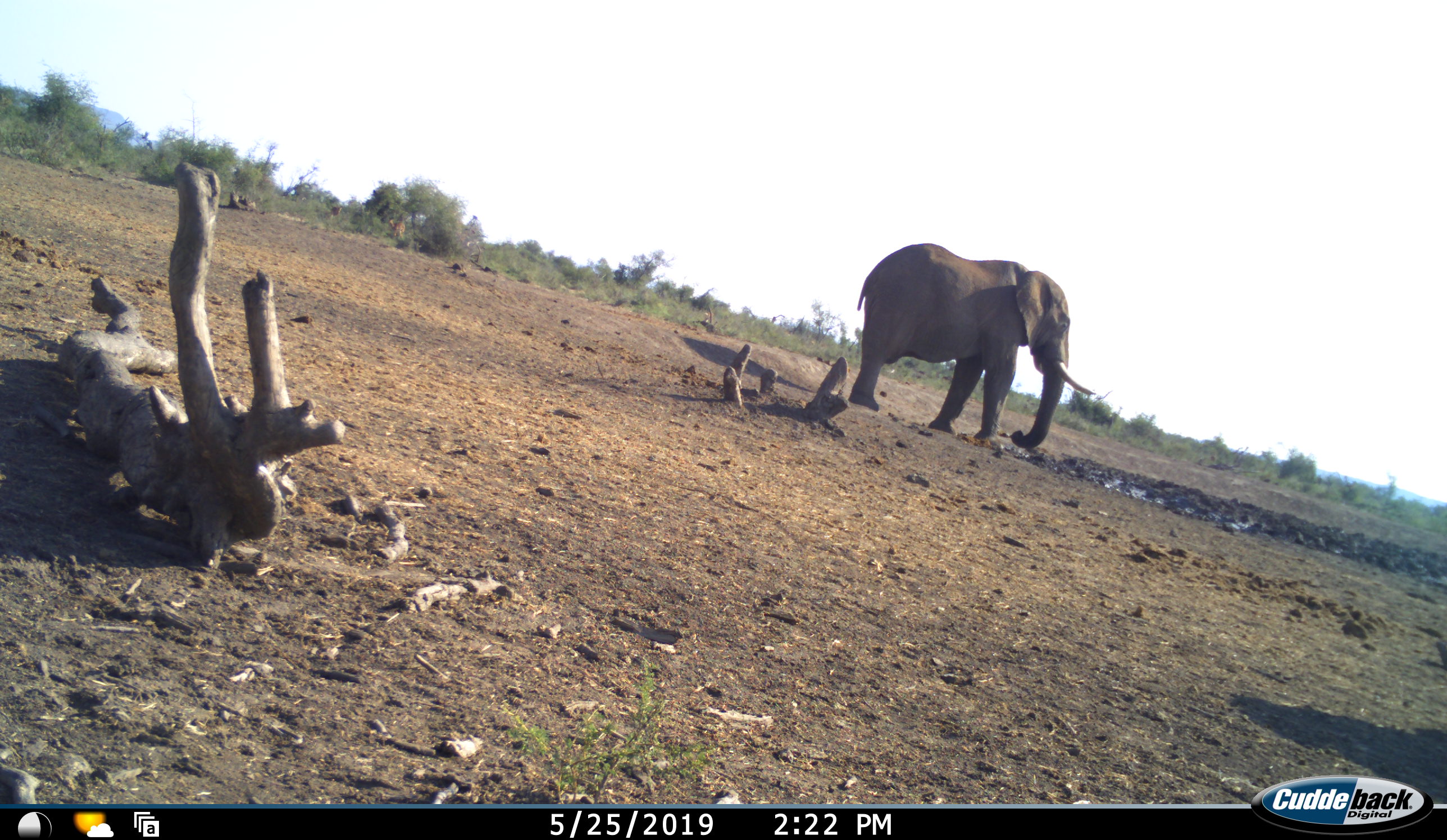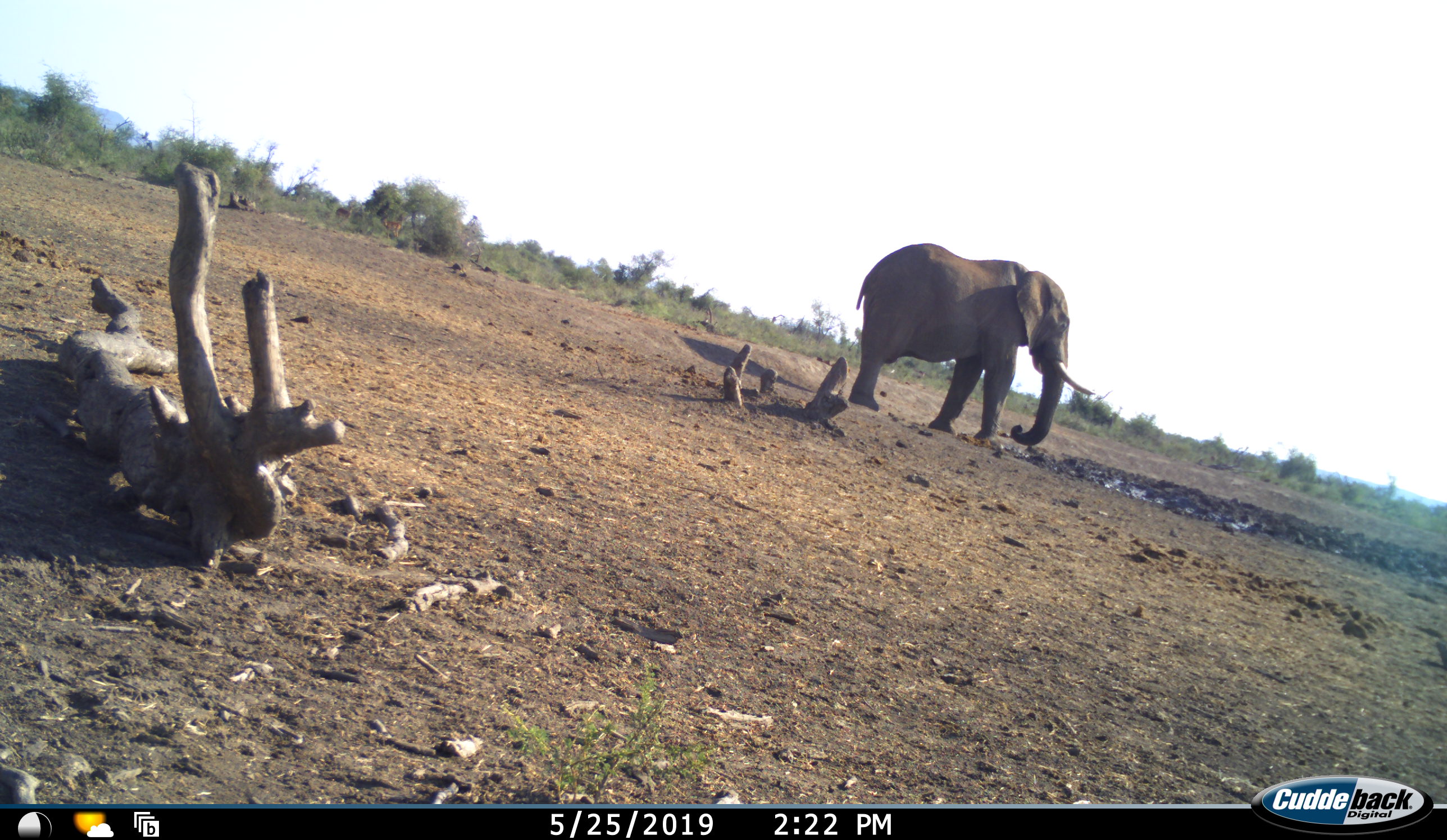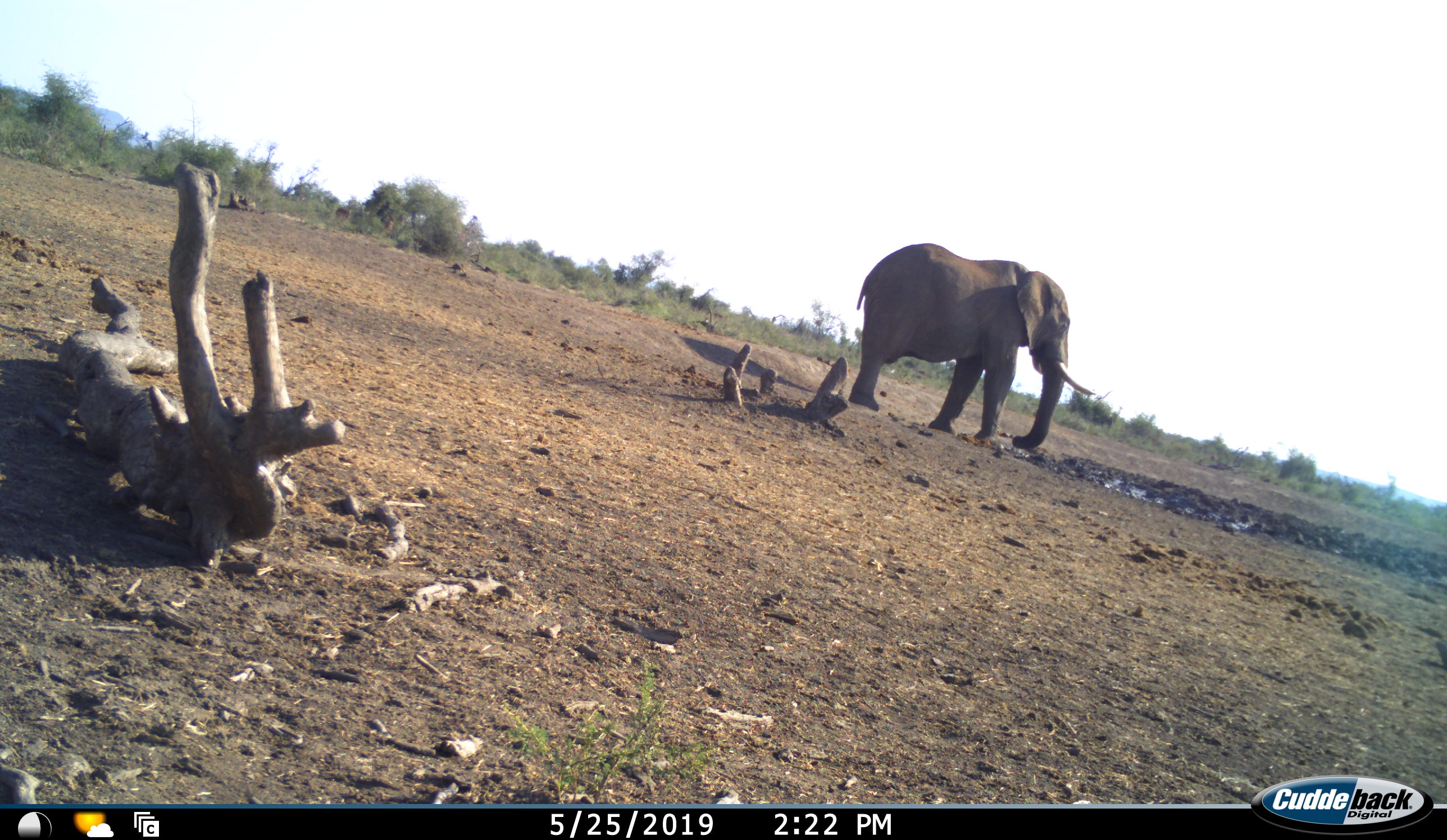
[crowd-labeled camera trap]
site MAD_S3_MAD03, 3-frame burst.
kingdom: Animalia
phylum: Chordata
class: Mammalia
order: Proboscidea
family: Elephantidae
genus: Loxodonta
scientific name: Loxodonta africana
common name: african bush elephant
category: elephant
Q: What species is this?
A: Elephant (african bush elephant) (Loxodonta africana).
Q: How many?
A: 1.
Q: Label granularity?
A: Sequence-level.